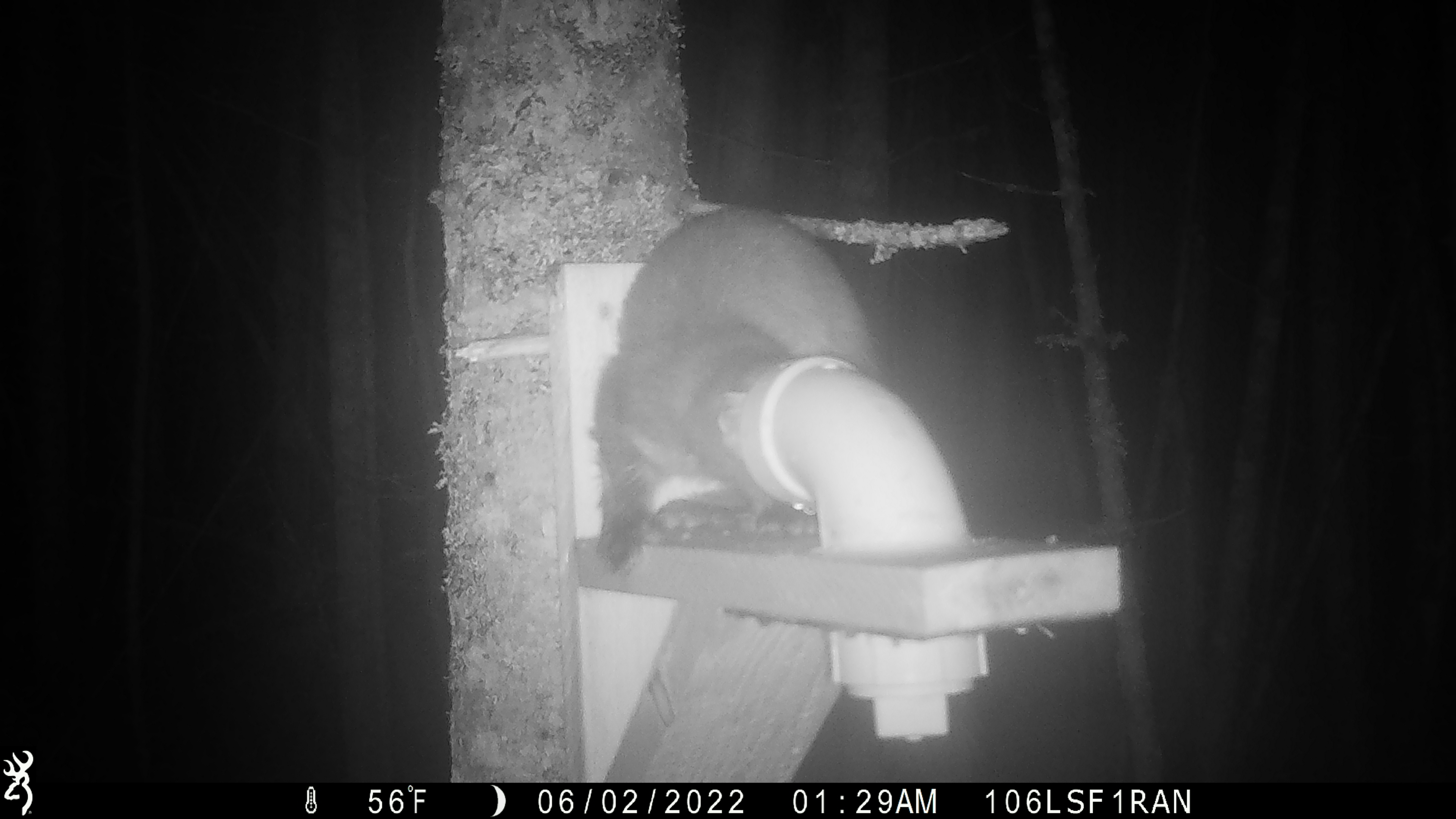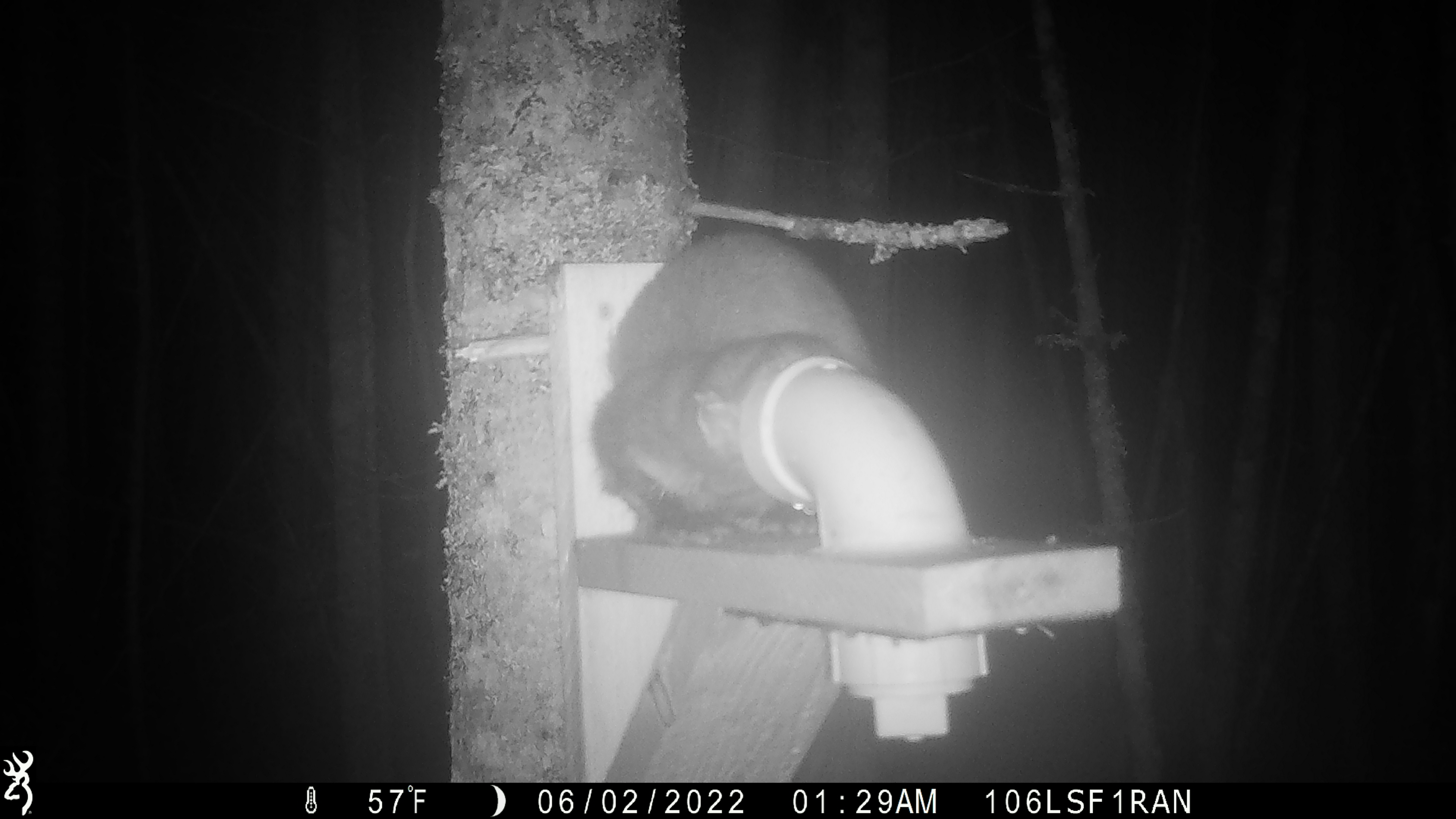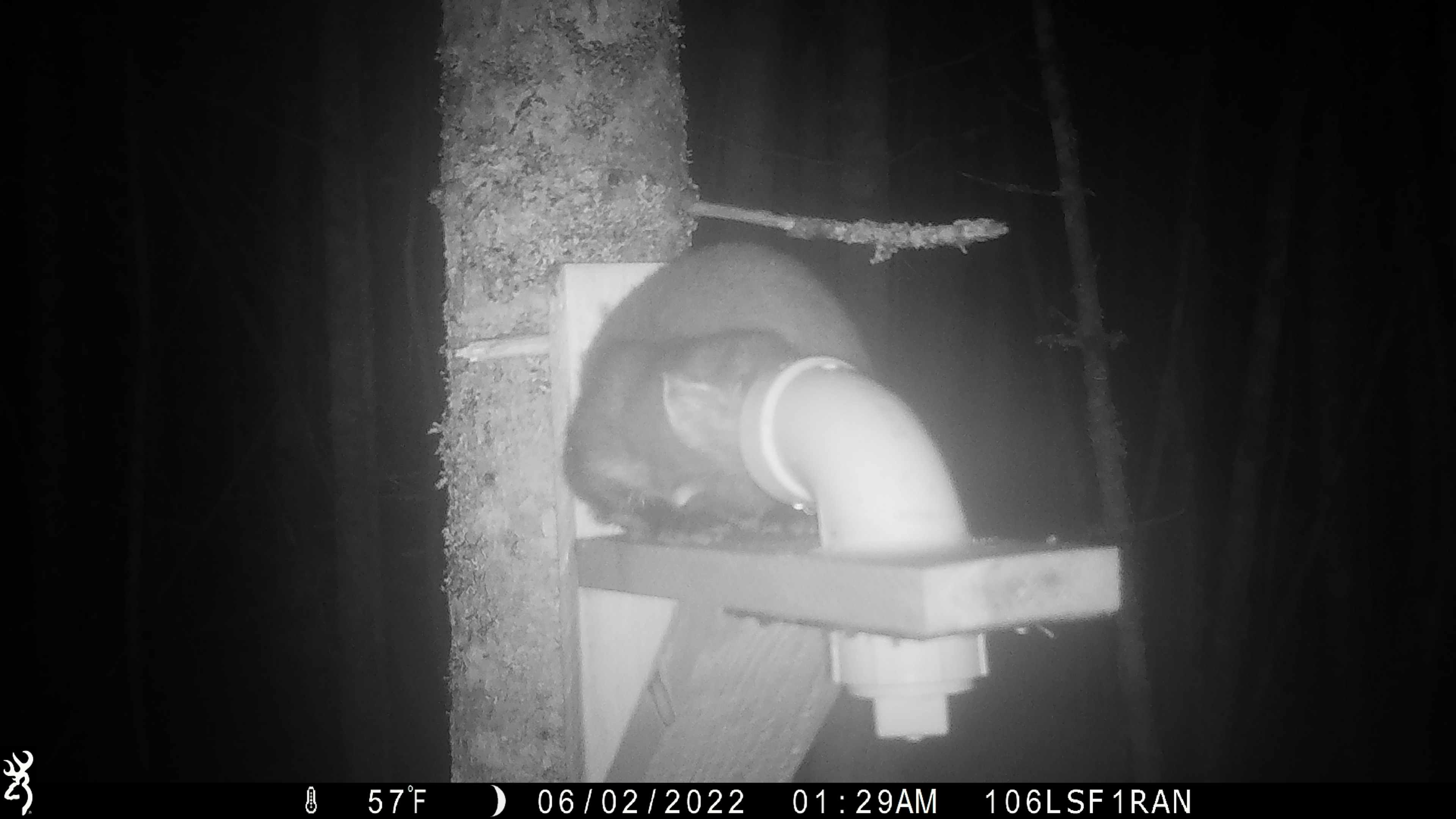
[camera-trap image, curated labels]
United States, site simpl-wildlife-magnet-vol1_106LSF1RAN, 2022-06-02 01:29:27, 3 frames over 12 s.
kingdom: Animalia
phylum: Chordata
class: Mammalia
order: Carnivora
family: Mustelidae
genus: Martes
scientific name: Martes americana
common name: american marten